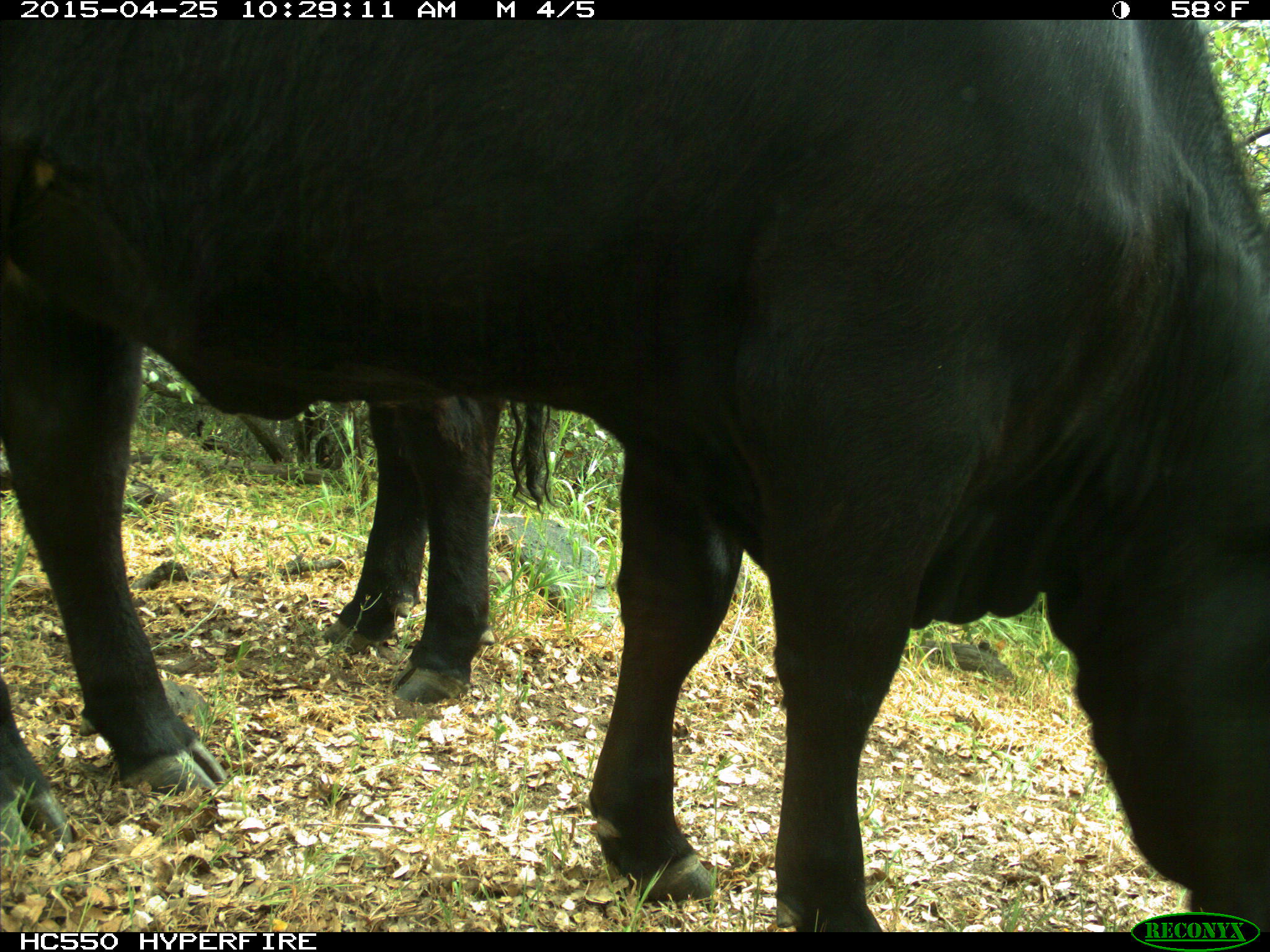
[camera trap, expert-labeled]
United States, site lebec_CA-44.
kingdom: Animalia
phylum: Chordata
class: Mammalia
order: Artiodactyla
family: Suidae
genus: Sus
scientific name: Sus scrofa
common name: wild boar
Sus scrofa (wild boar).